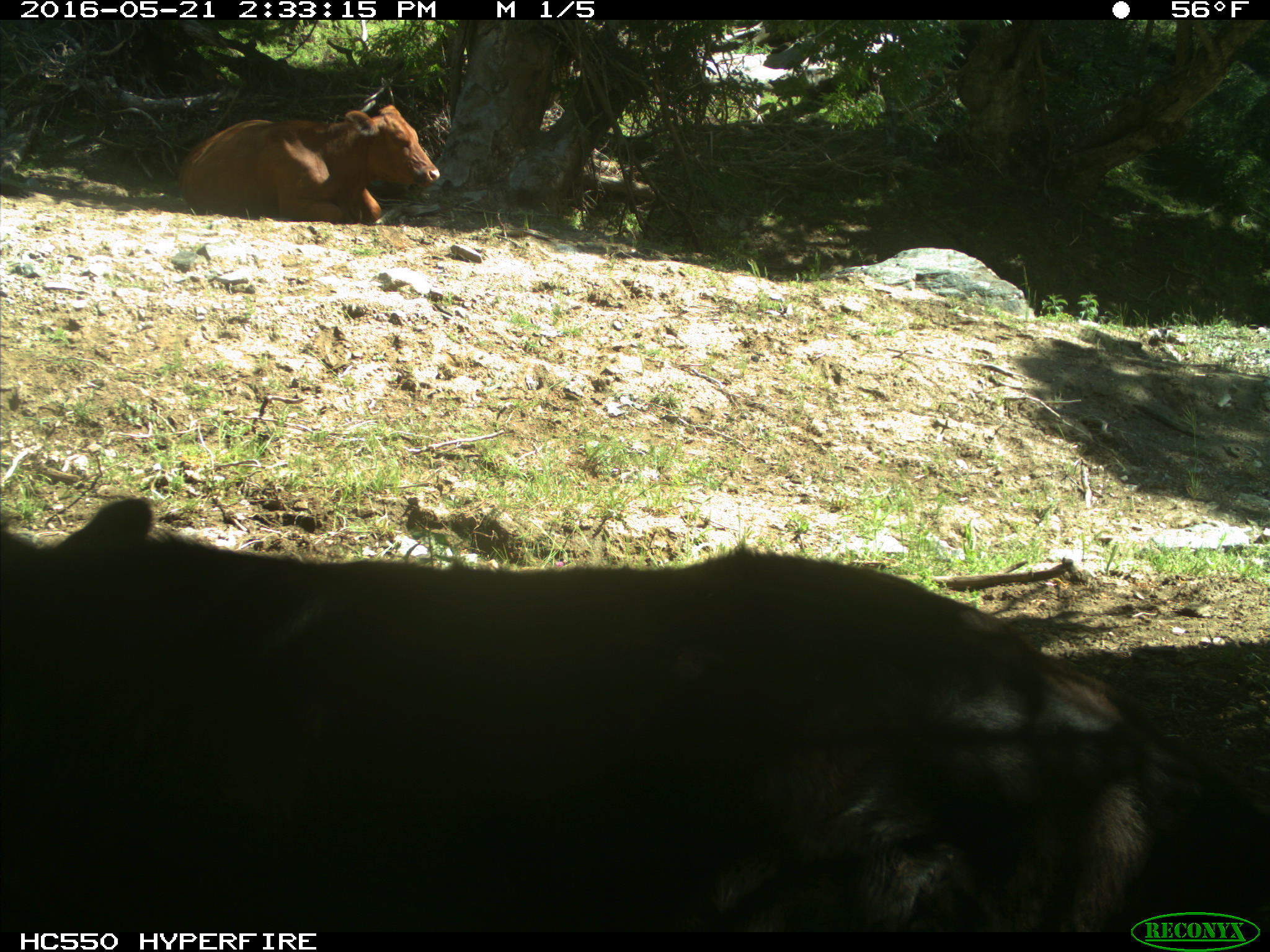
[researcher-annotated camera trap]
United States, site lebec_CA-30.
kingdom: Animalia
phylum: Chordata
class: Mammalia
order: Artiodactyla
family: Bovidae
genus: Bos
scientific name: Bos taurus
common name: domestic cow